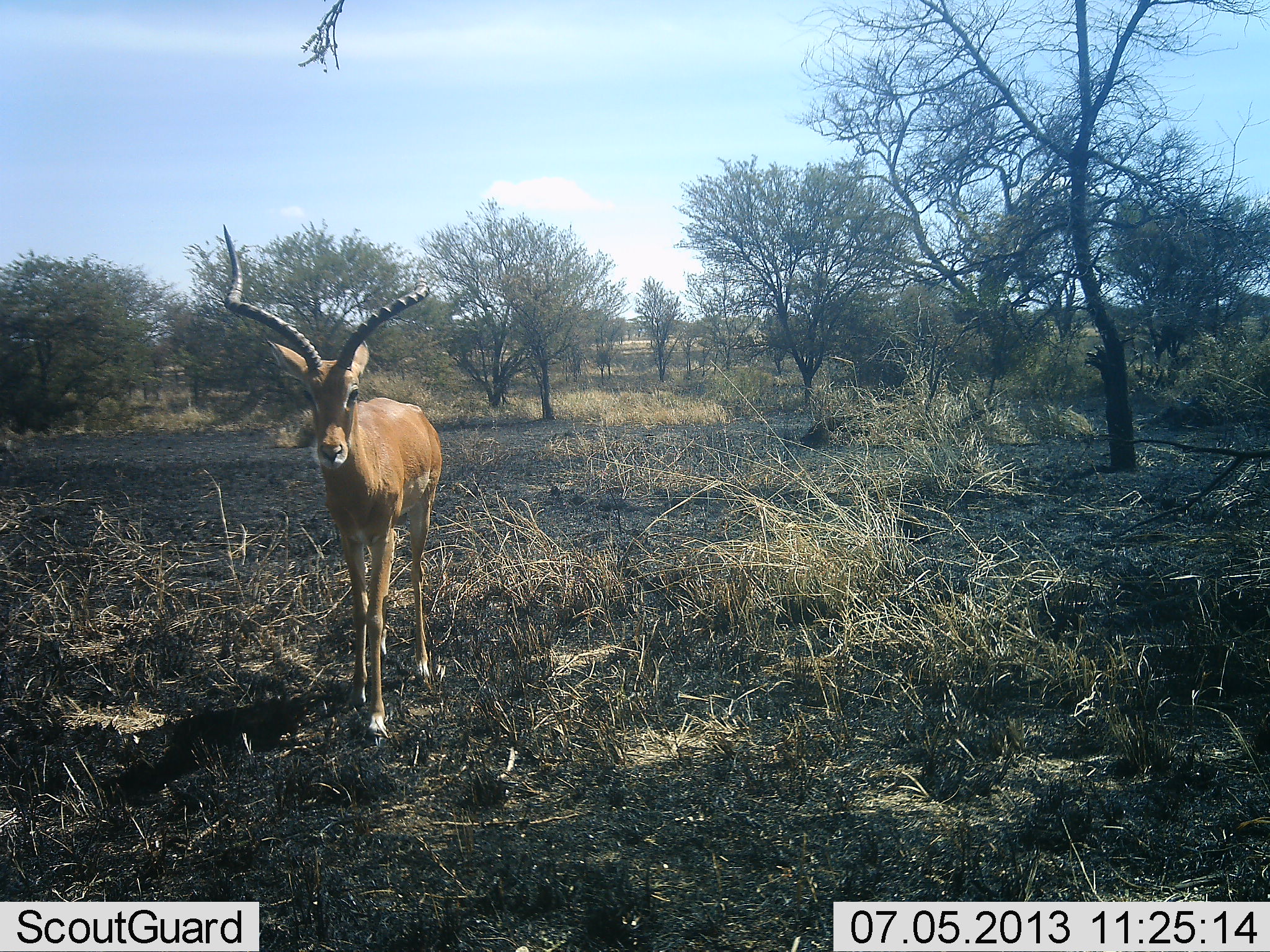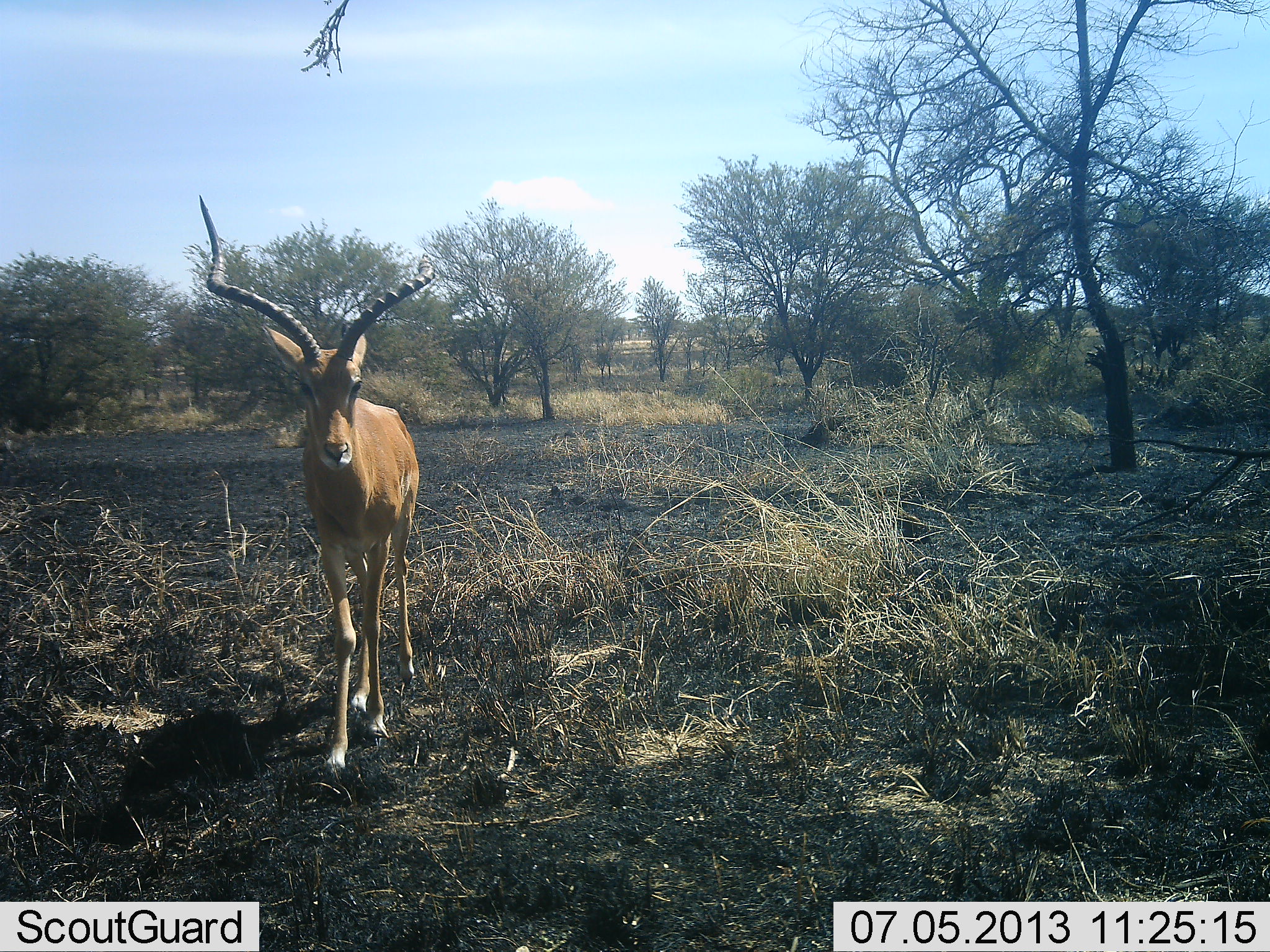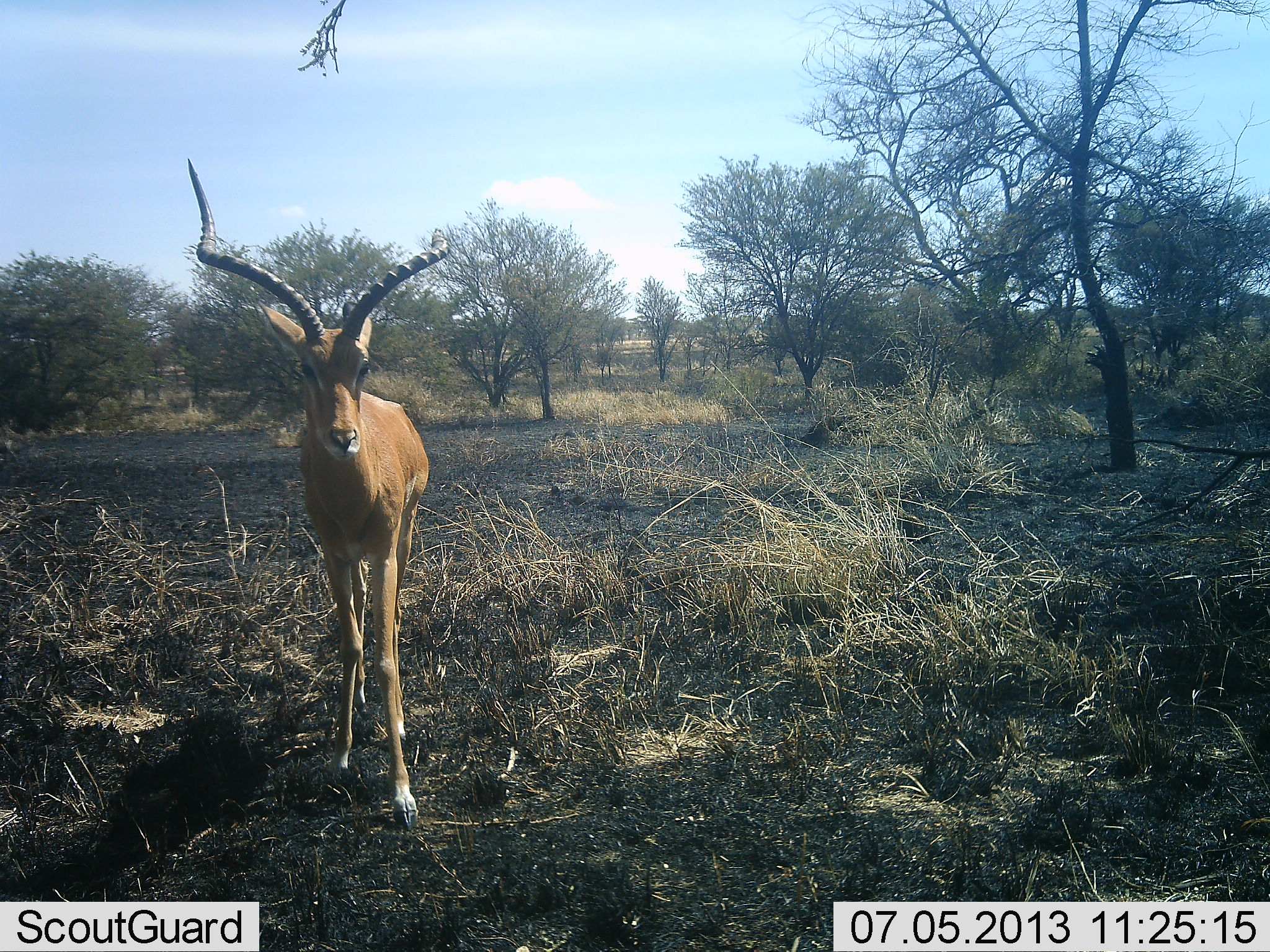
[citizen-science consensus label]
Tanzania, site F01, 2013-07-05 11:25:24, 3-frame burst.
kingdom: Animalia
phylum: Chordata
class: Mammalia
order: Artiodactyla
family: Bovidae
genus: Aepyceros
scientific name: Aepyceros melampus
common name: impala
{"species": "impala (Aepyceros melampus)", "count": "1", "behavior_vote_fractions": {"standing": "11%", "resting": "0%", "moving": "100%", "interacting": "5%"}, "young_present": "0%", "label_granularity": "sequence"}